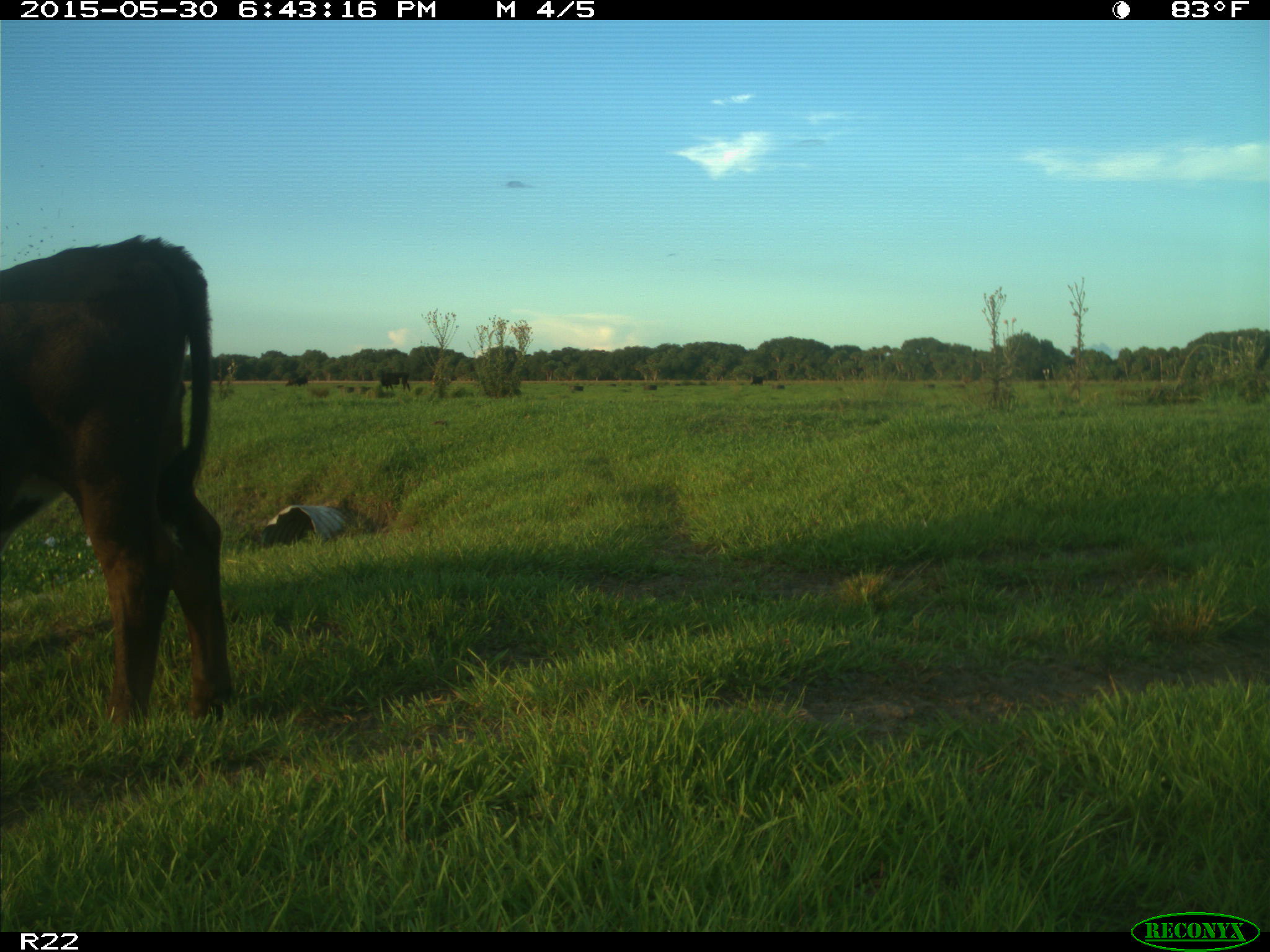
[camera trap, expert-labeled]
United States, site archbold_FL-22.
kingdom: Animalia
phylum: Chordata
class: Mammalia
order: Artiodactyla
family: Bovidae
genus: Bos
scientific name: Bos taurus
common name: domestic cow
Bos taurus (domestic cow).